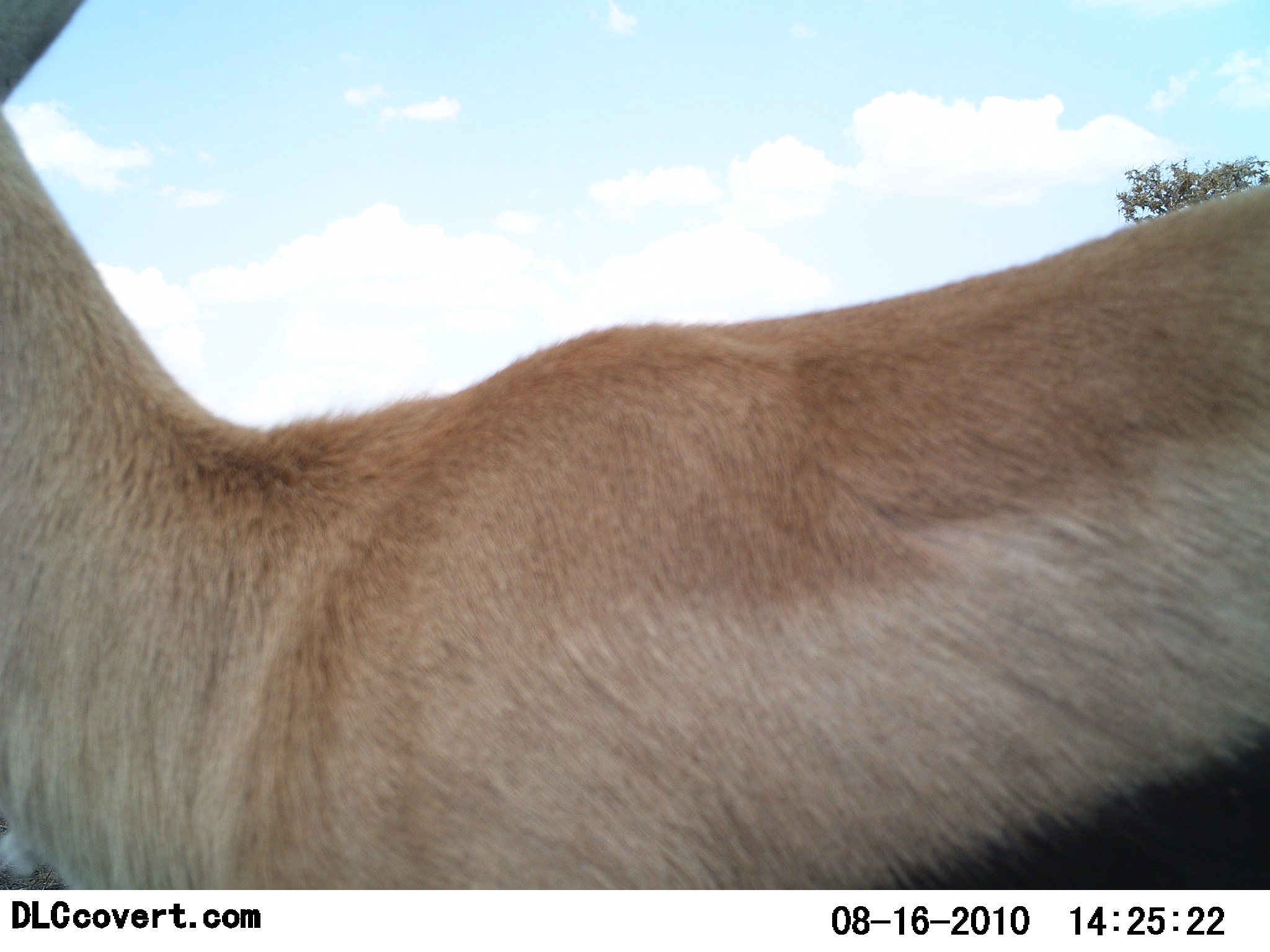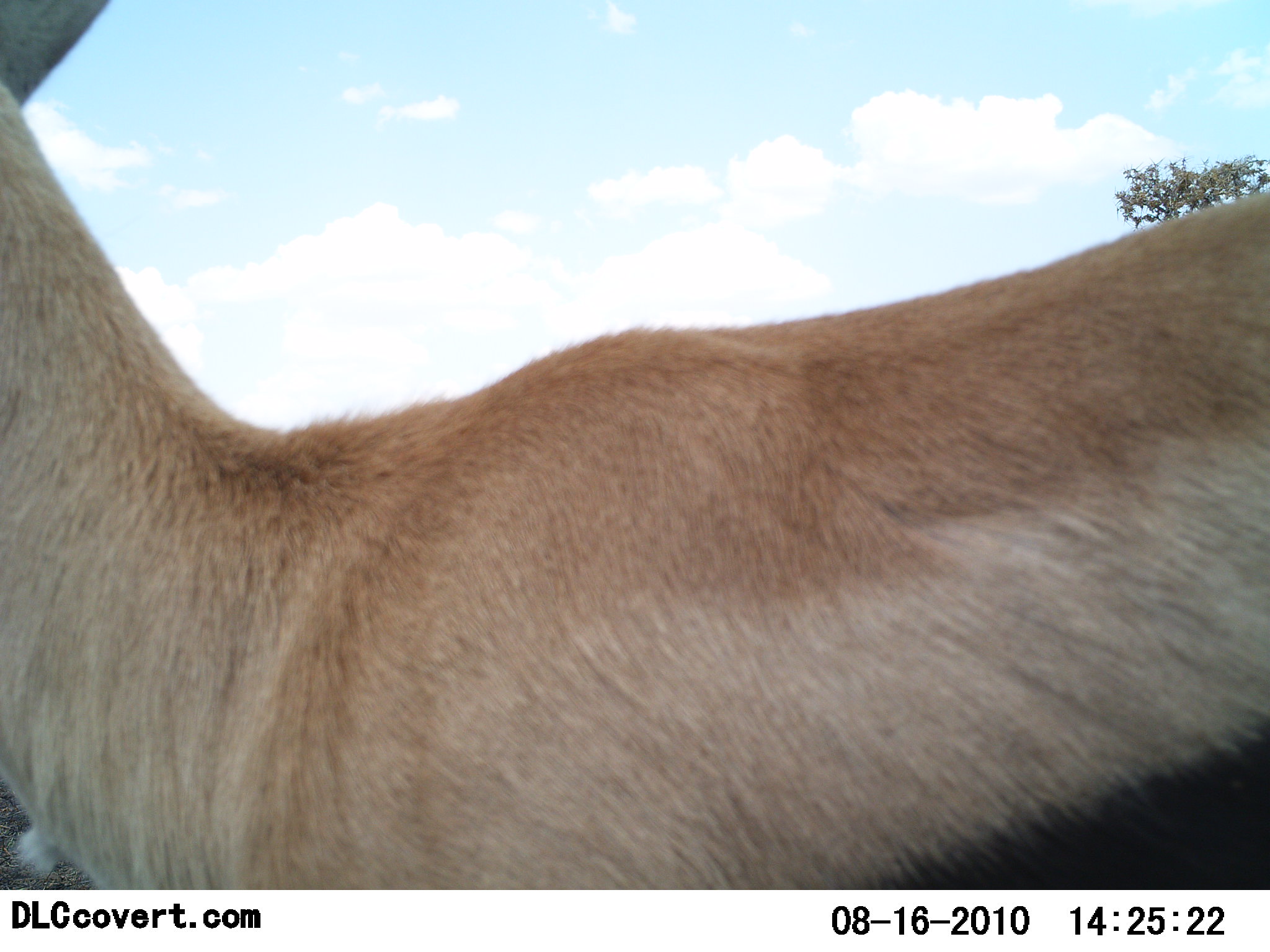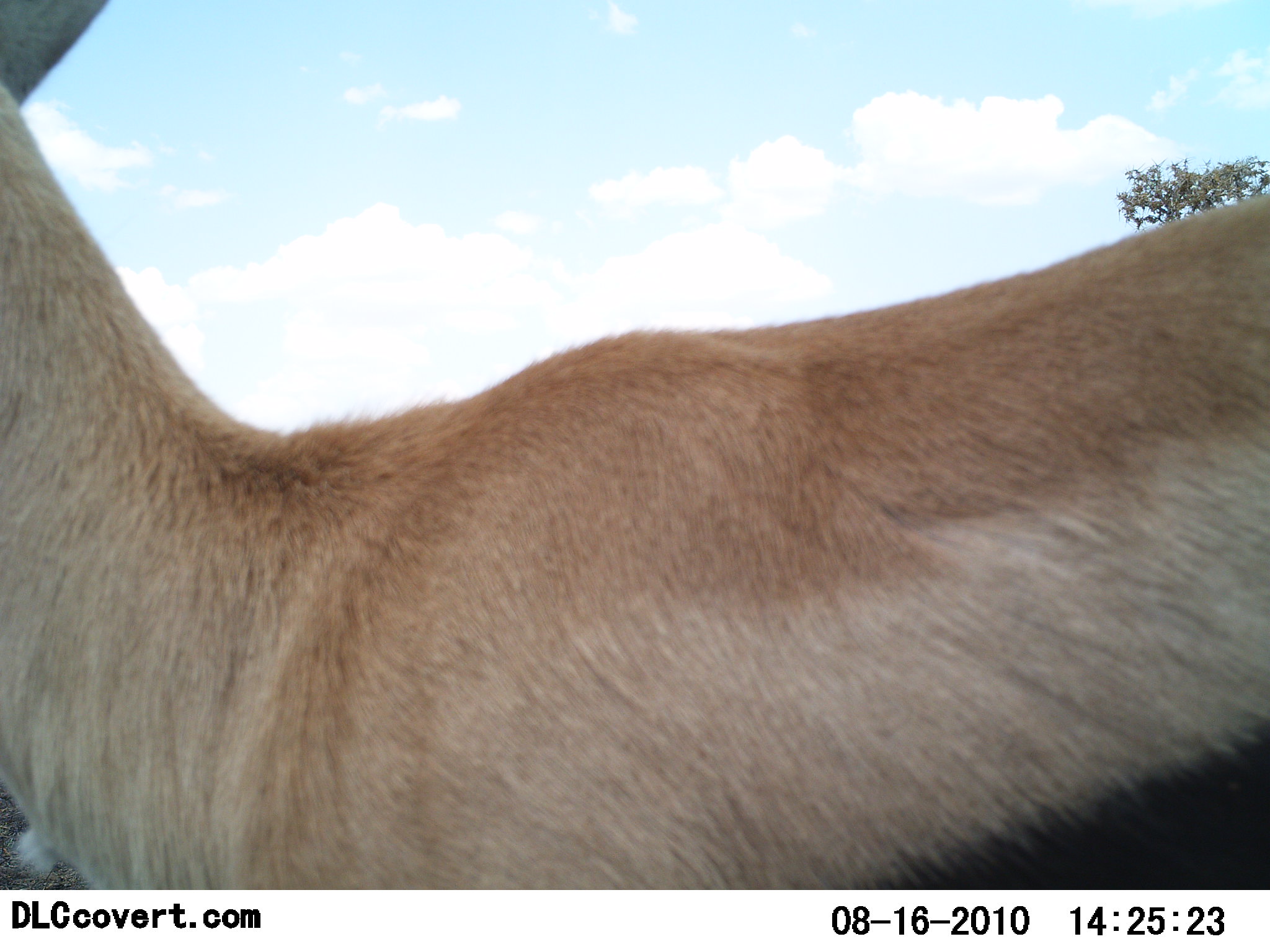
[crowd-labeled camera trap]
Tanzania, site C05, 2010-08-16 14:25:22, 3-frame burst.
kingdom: Animalia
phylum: Chordata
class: Mammalia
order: Artiodactyla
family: Bovidae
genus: Eudorcas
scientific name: Eudorcas thomsonii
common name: thomson's gazelle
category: gazellethomsons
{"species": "gazellethomsons (thomson's gazelle) (Eudorcas thomsonii)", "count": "1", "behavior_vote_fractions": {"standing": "86%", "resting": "7%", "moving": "0%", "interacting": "7%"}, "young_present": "0%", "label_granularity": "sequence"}